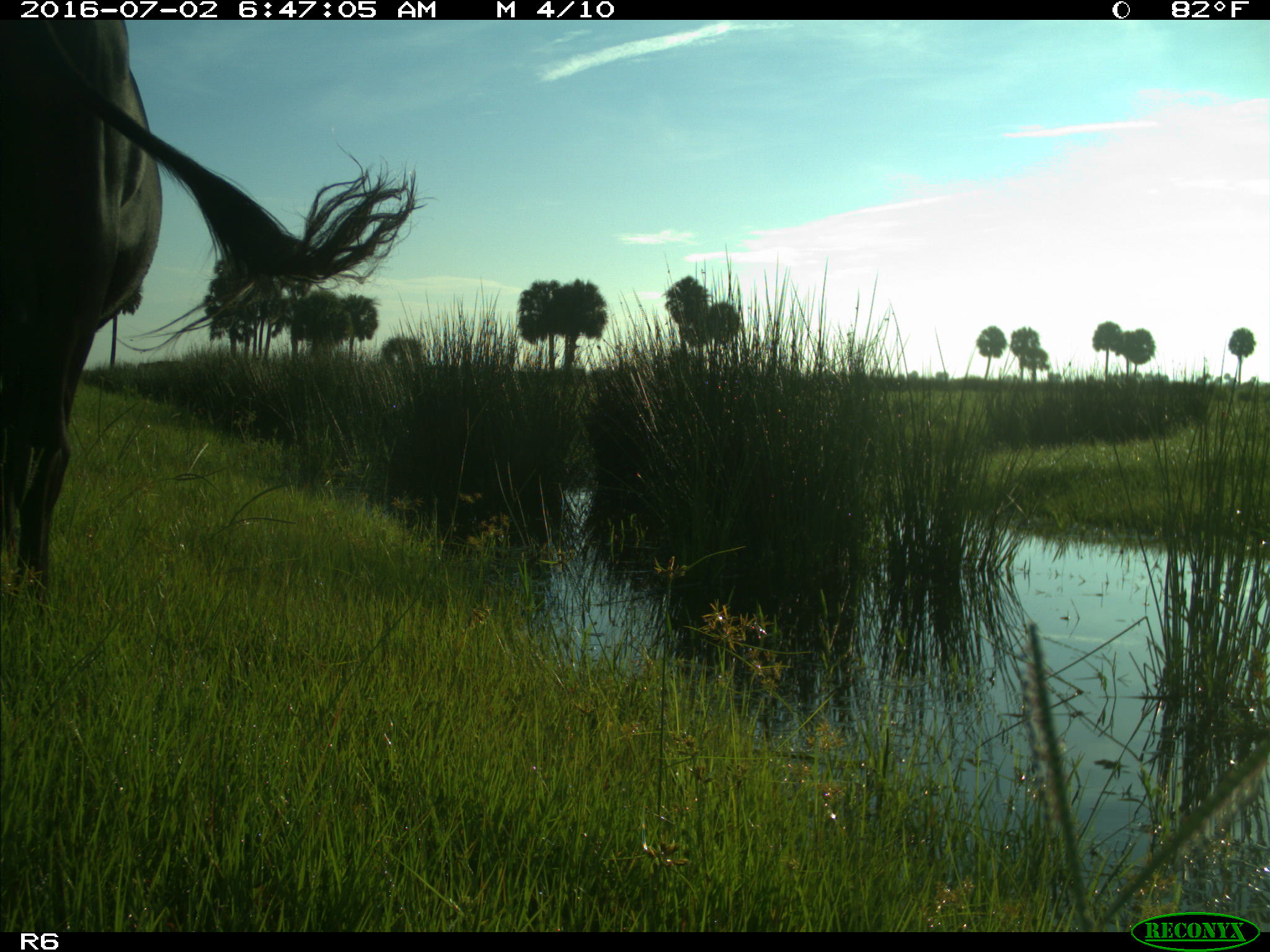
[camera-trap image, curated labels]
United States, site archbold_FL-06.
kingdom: Animalia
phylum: Chordata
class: Mammalia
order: Artiodactyla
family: Bovidae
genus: Bos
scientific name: Bos taurus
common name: domestic cow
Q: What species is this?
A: Bos taurus (domestic cow).